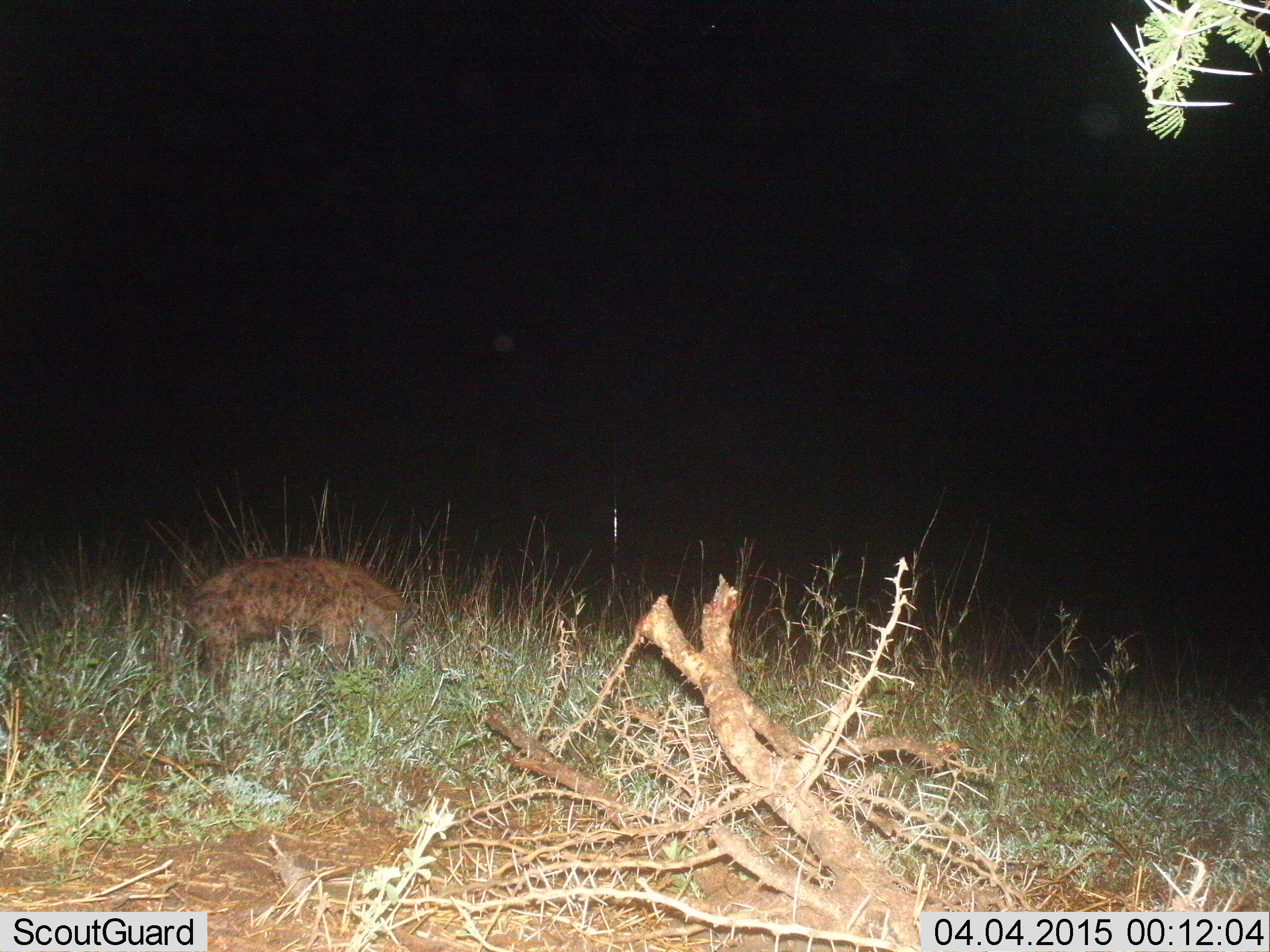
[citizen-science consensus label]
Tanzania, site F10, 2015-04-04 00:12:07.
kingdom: Animalia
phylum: Chordata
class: Mammalia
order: Carnivora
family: Hyaenidae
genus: Crocuta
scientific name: Crocuta crocuta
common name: spotted hyena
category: hyenaspotted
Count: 1.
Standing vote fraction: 60%.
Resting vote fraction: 10%.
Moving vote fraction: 20%.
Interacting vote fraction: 0%.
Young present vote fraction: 0%.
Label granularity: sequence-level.